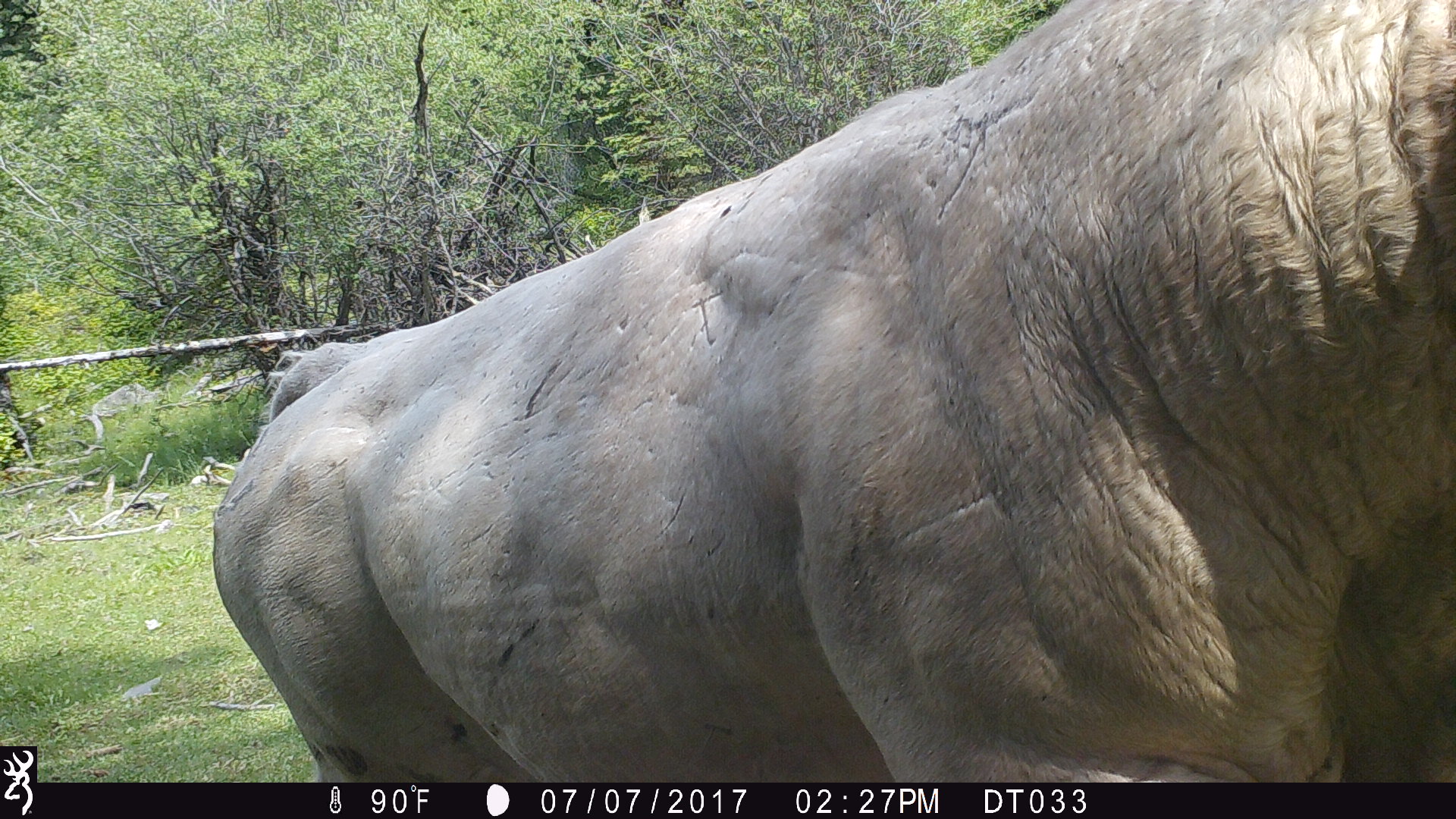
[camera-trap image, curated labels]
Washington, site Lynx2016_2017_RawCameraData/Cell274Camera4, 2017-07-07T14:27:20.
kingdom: Animalia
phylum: Chordata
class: Mammalia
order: Artiodactyla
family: Bovidae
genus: Bos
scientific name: Bos taurus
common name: domestic cattle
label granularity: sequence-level